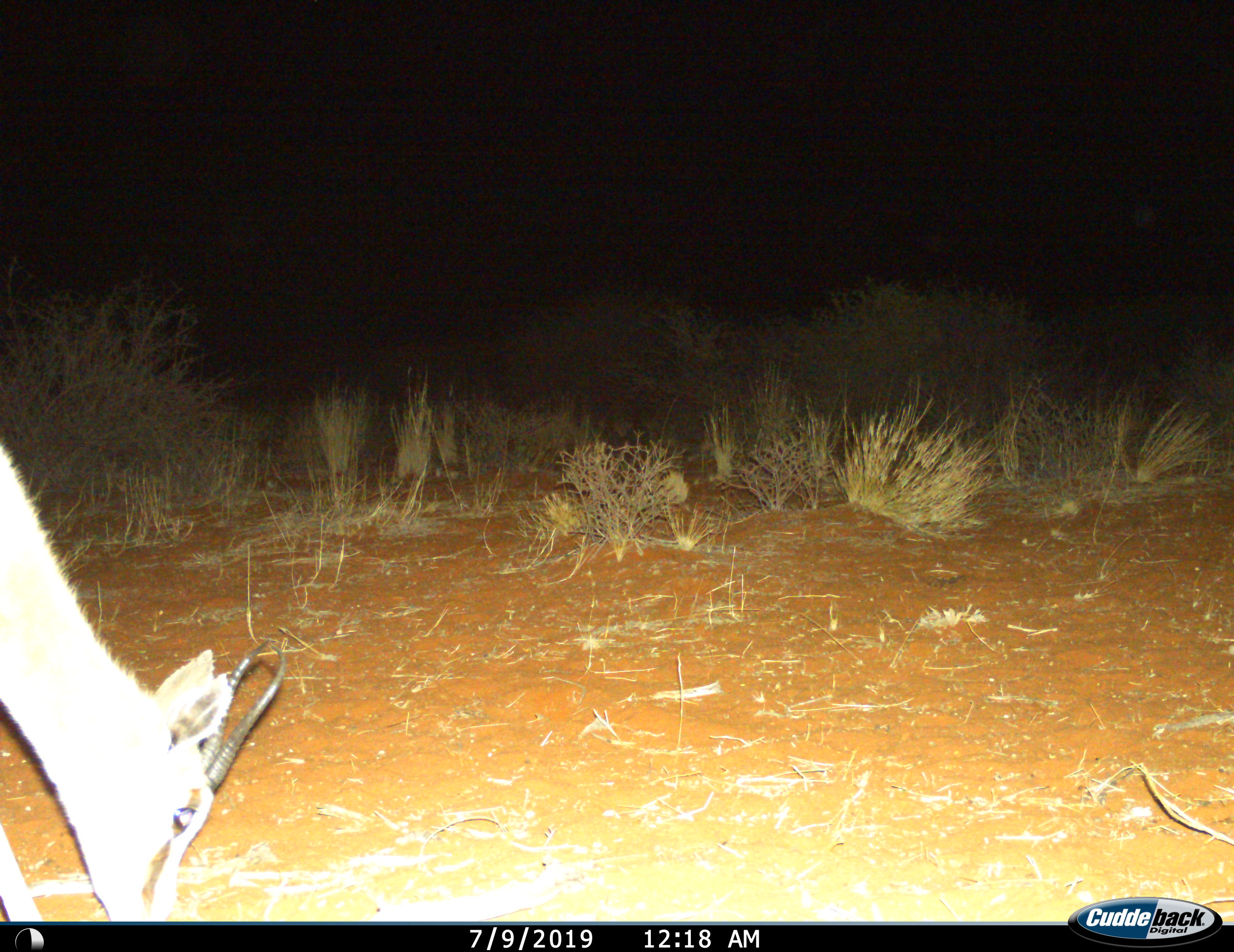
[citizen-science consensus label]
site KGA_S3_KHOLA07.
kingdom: Animalia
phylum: Chordata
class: Mammalia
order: Artiodactyla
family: Bovidae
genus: Antidorcas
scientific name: Antidorcas marsupialis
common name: springbok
Springbok (Antidorcas marsupialis), count 1. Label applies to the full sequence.